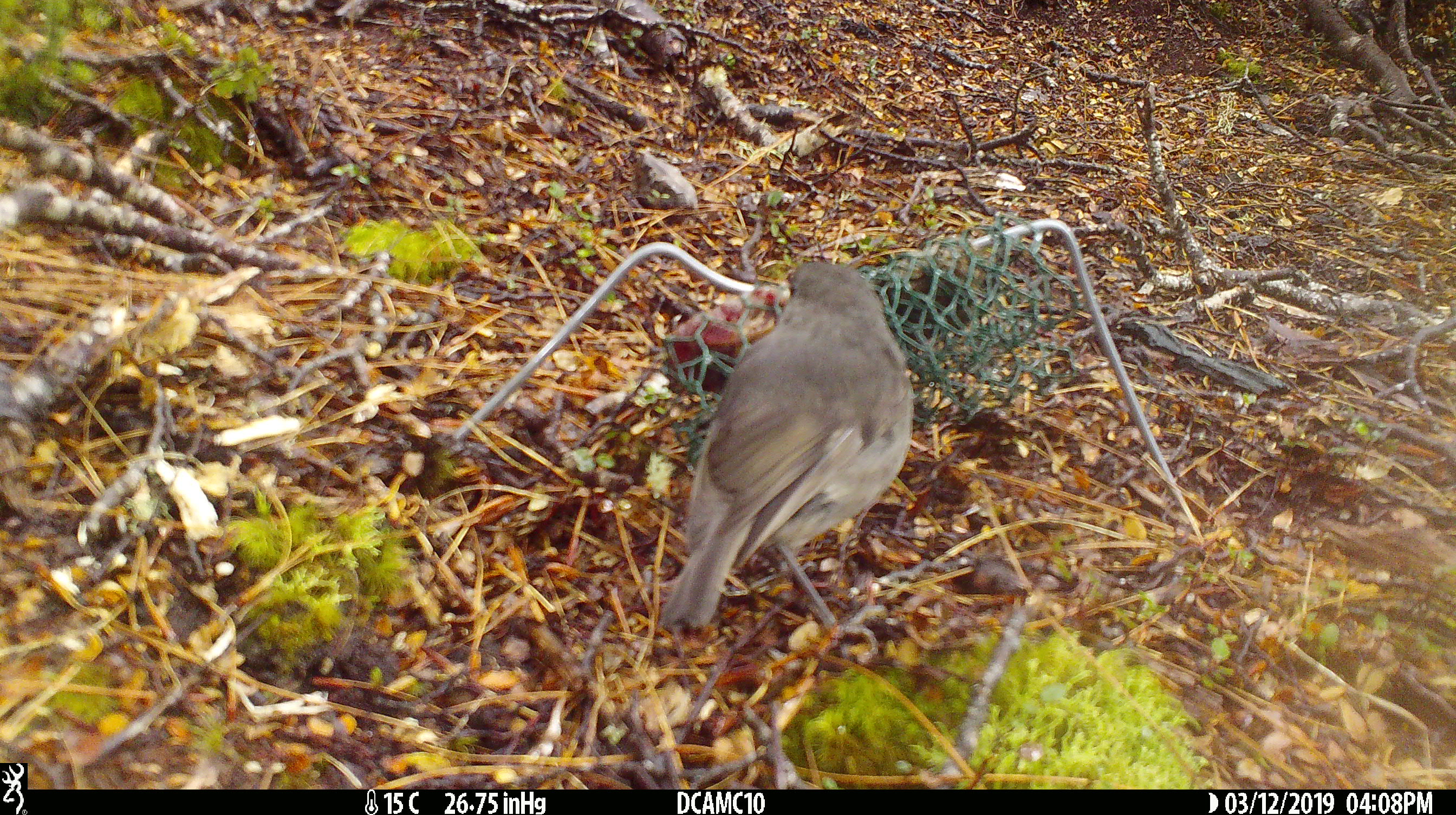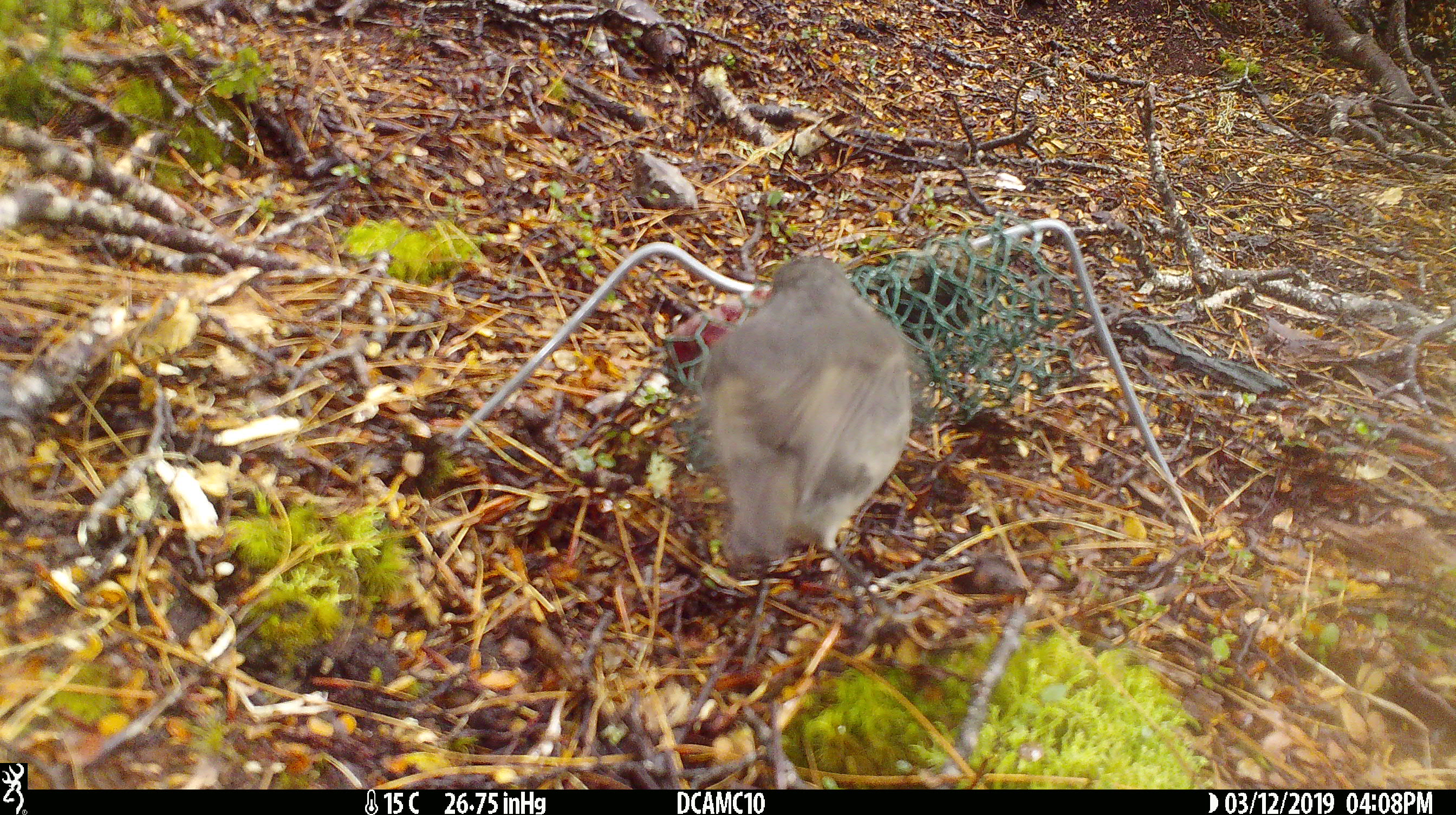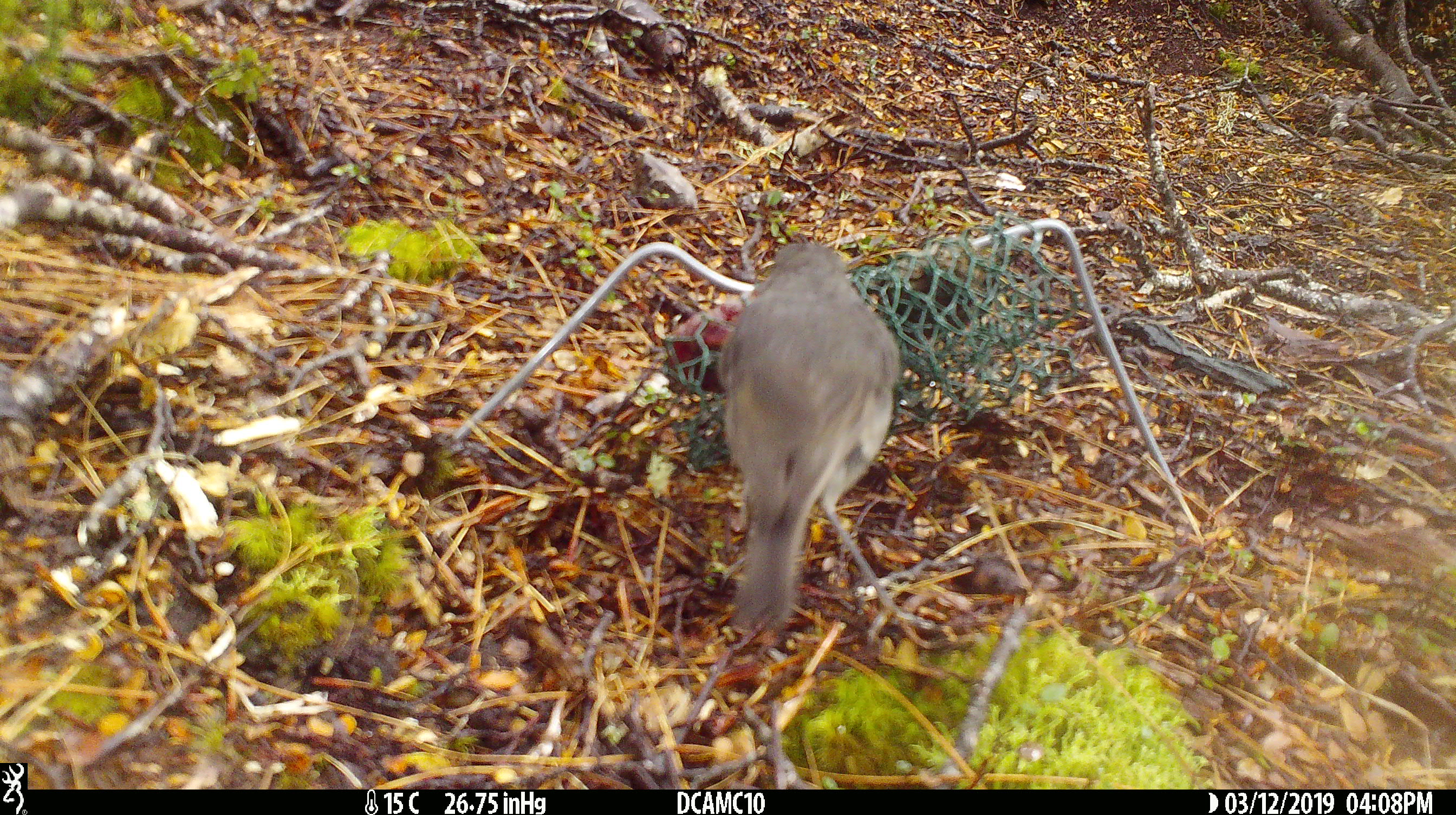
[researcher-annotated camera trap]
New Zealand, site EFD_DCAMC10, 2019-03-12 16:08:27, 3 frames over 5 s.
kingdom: Animalia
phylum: Chordata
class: Aves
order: Passeriformes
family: Petroicidae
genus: Petroica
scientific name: Petroica australis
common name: new zealand robin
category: robin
Robin (new zealand robin) (Petroica australis).